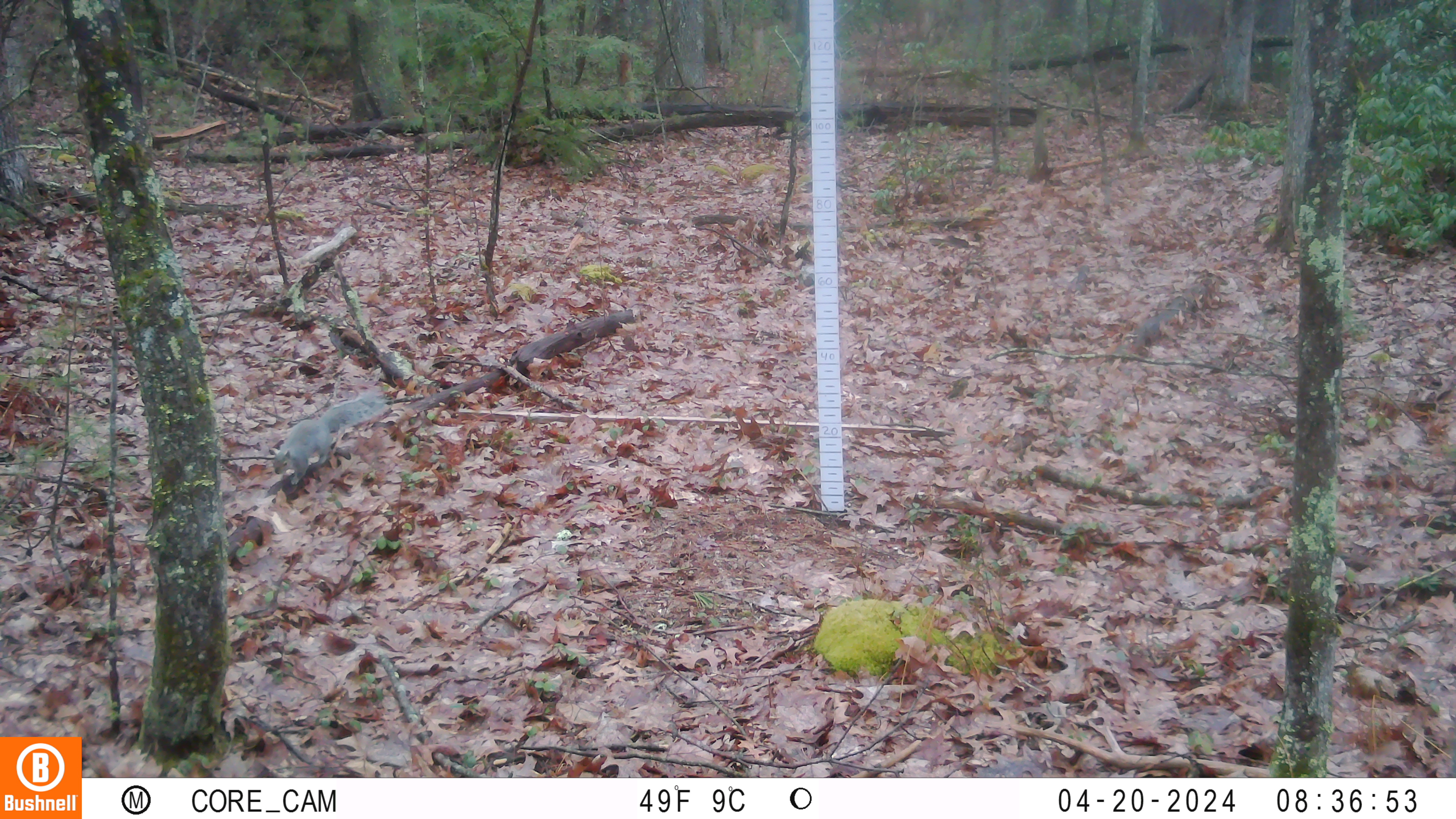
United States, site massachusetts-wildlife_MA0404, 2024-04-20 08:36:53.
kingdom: Animalia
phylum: Chordata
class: Mammalia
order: Rodentia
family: Sciuridae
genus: Sciurus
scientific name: Sciurus carolinensis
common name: gray squirrel